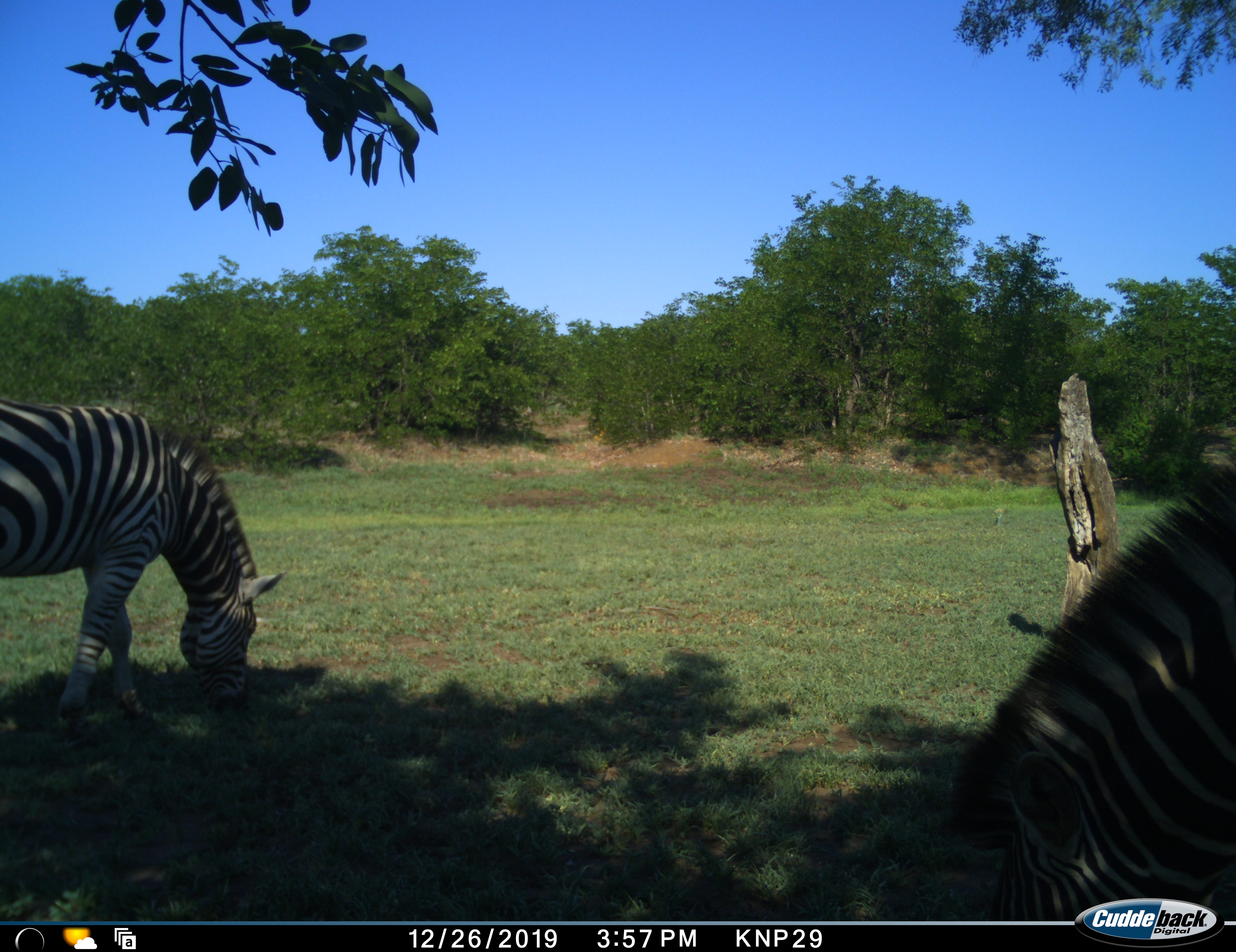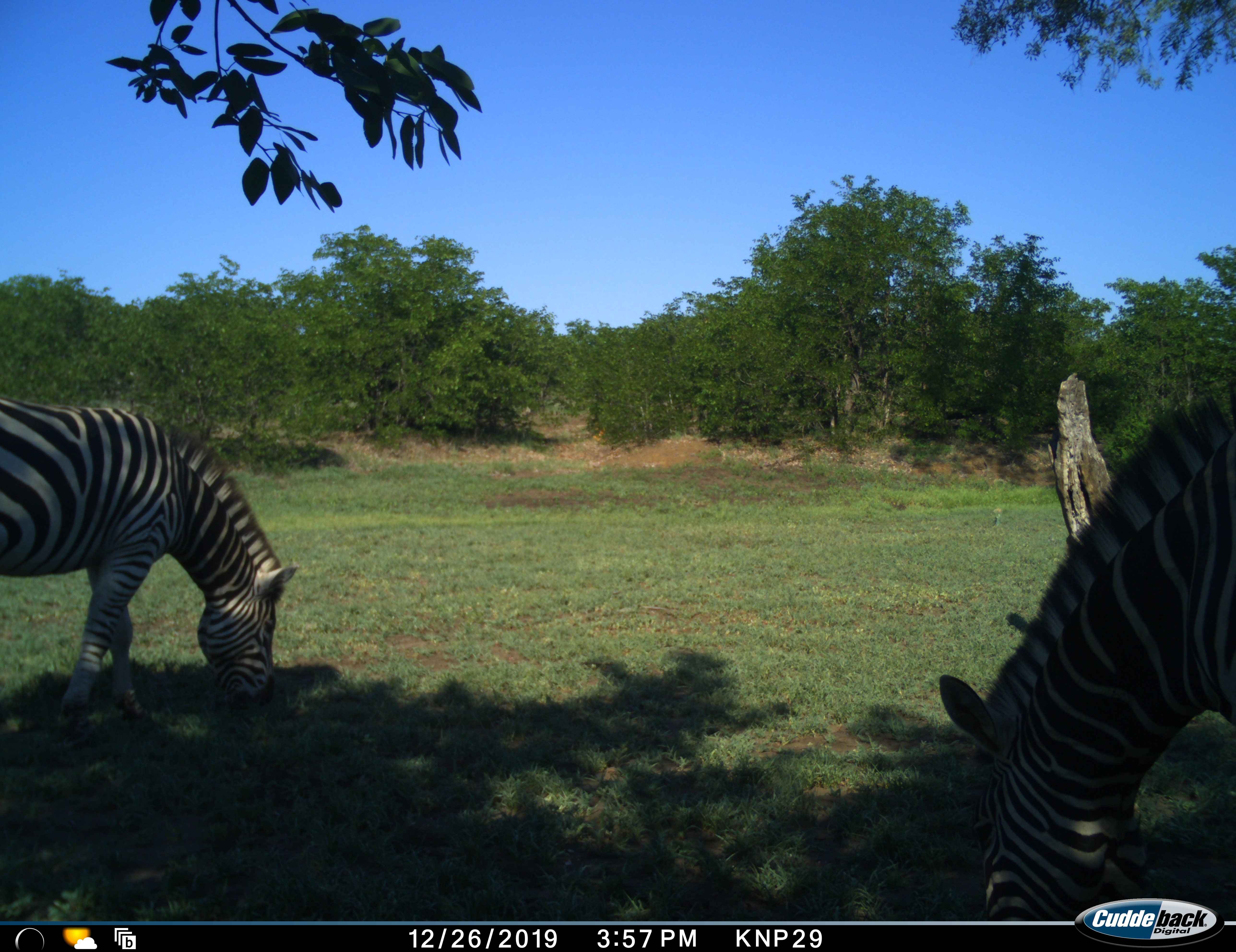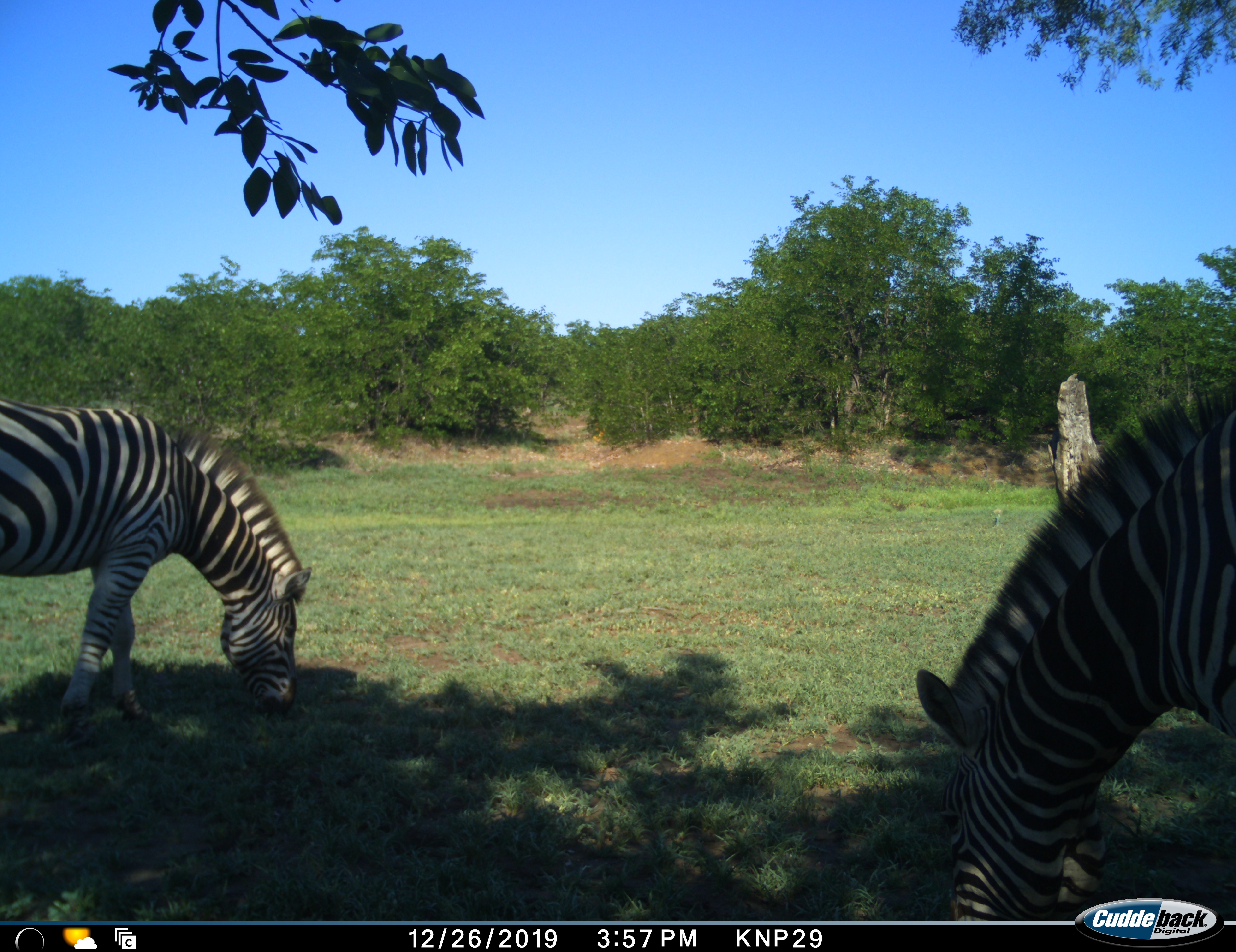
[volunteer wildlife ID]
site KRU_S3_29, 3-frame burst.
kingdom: Animalia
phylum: Chordata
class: Mammalia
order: Perissodactyla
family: Equidae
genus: Equus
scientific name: Equus quagga burchellii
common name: burchell's zebra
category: zebraburchells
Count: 2.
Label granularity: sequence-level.